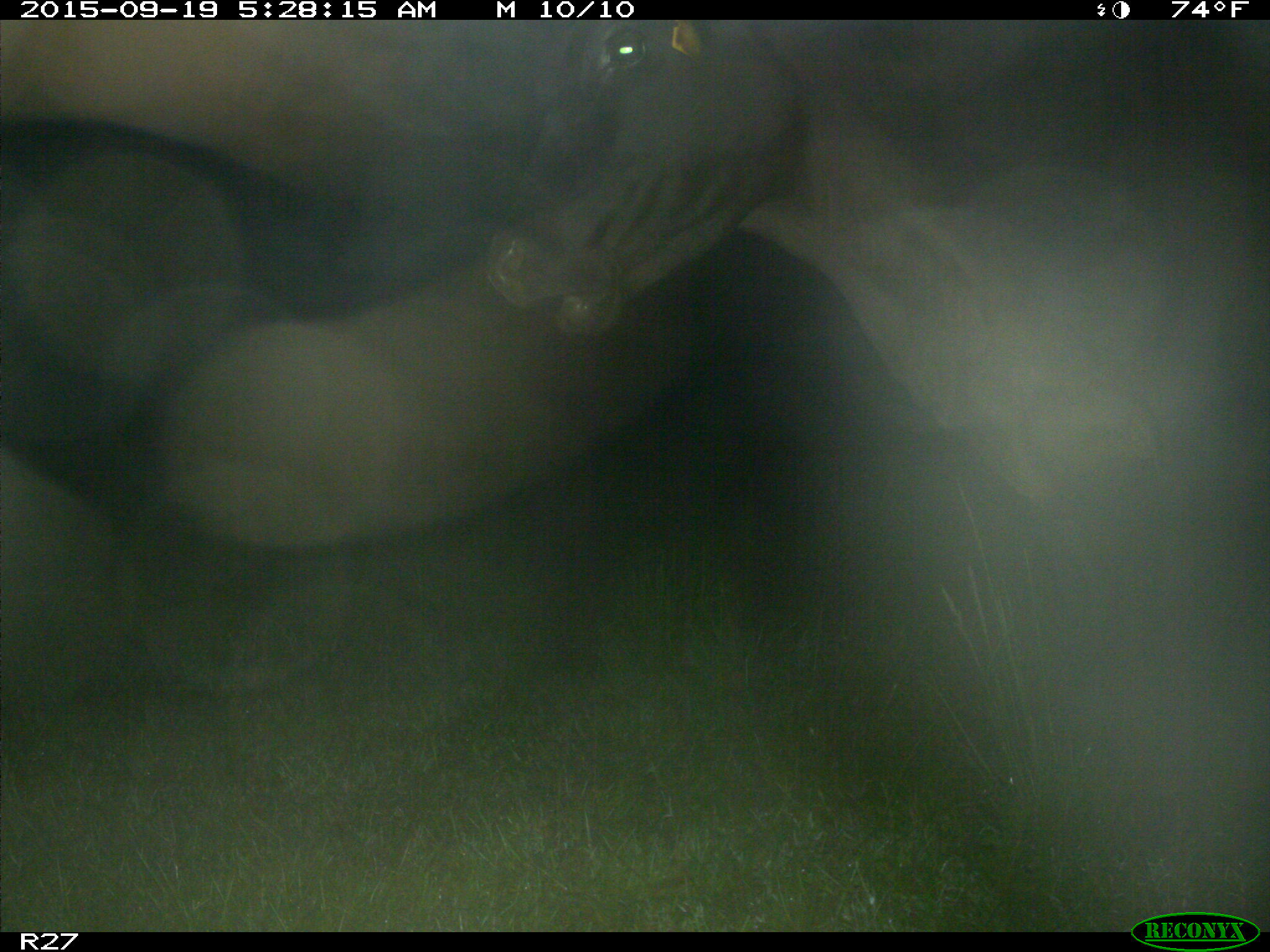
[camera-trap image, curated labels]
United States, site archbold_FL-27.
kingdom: Animalia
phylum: Chordata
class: Mammalia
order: Artiodactyla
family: Bovidae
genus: Bos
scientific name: Bos taurus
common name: domestic cow